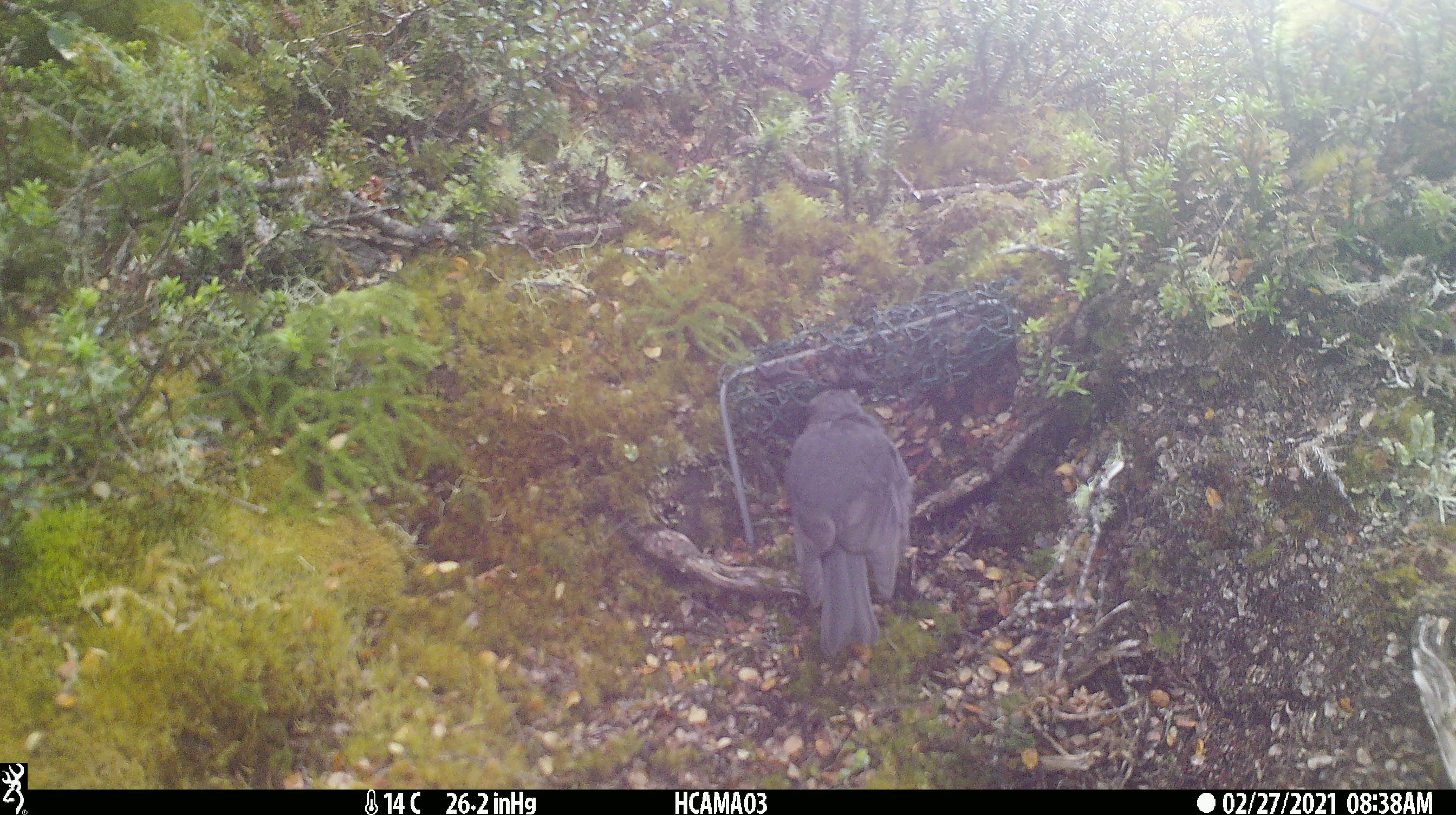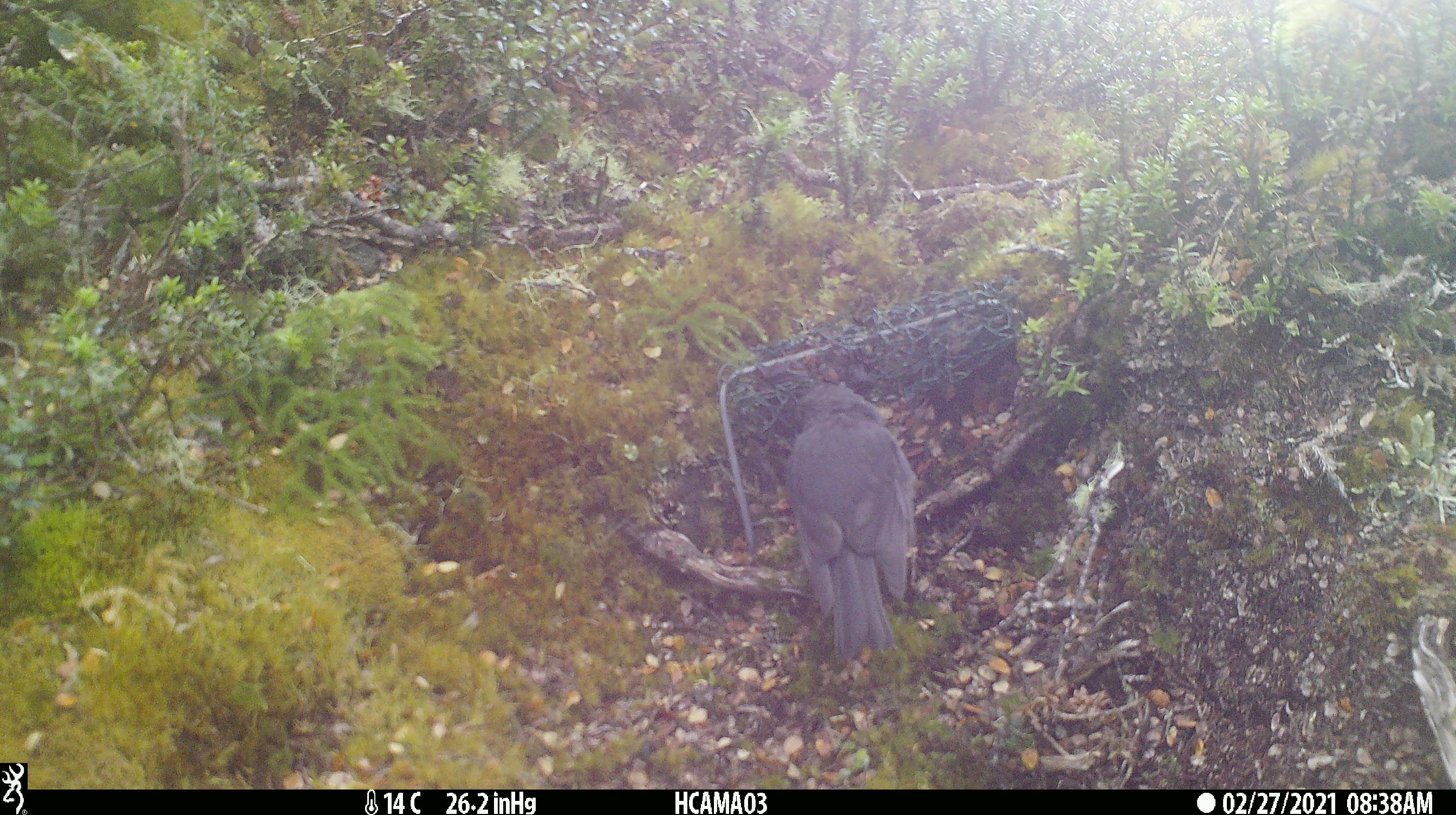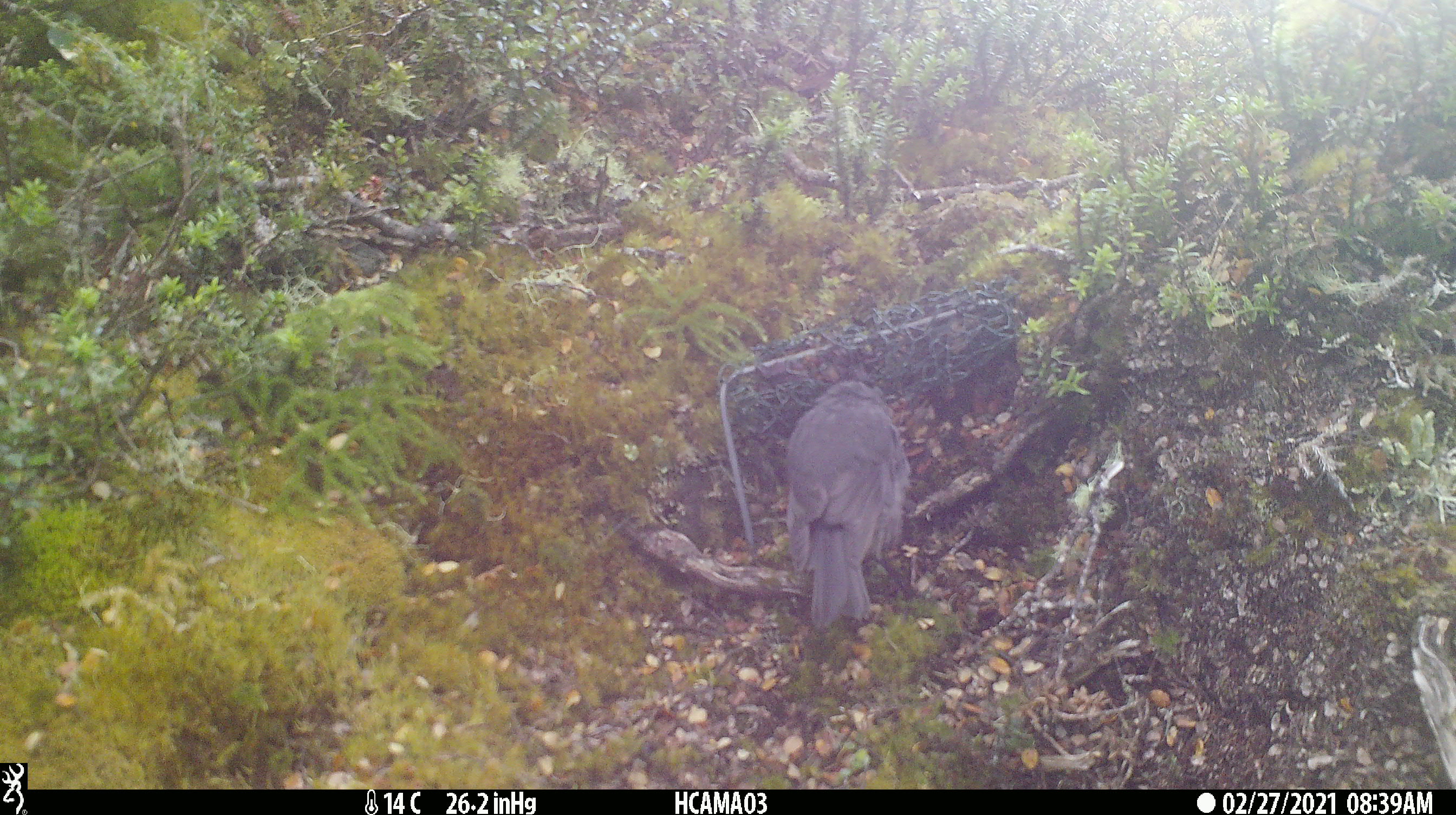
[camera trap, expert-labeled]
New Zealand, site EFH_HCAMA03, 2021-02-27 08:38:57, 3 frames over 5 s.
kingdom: Animalia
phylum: Chordata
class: Aves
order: Passeriformes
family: Petroicidae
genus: Petroica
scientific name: Petroica australis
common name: new zealand robin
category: robin